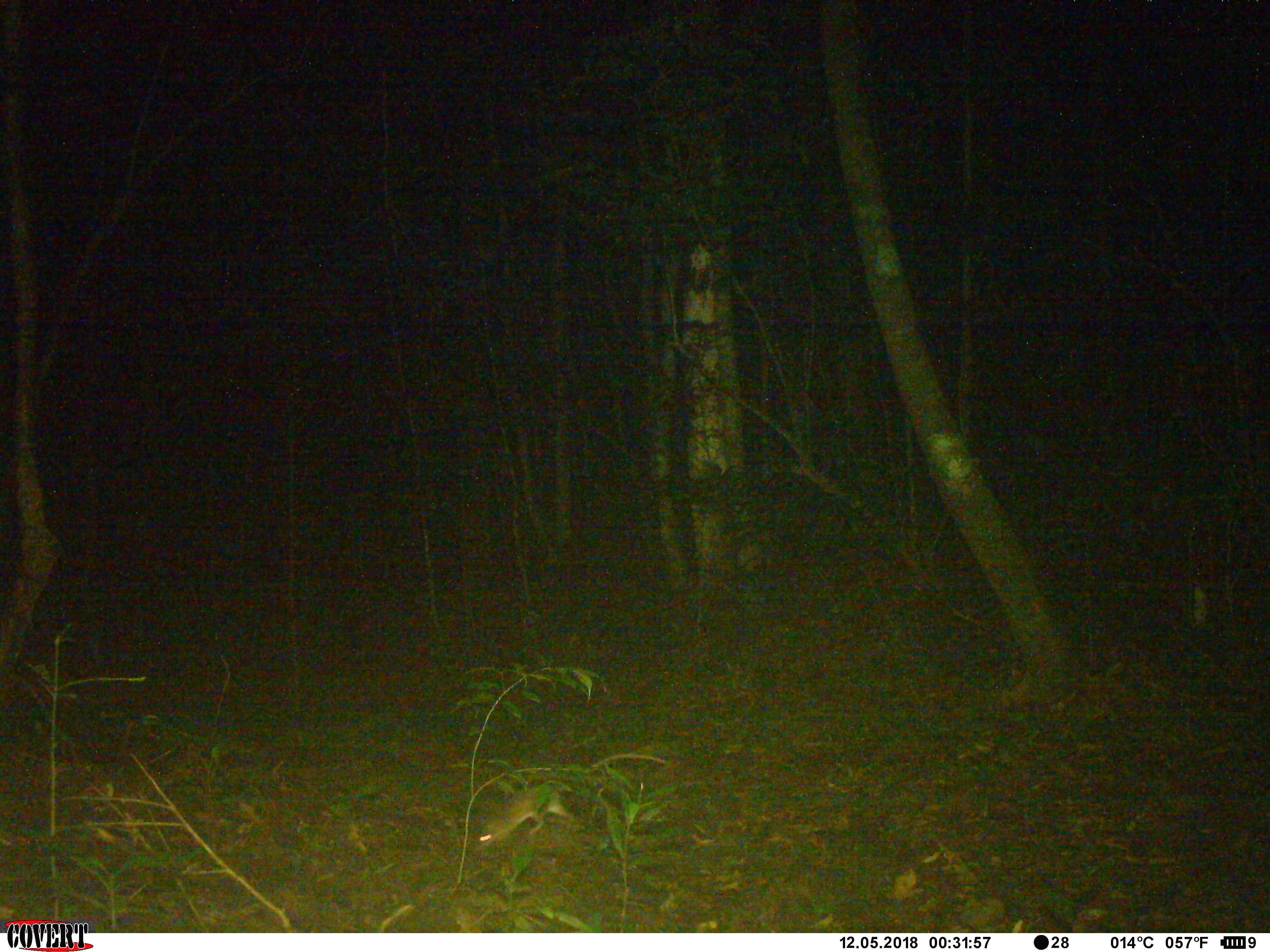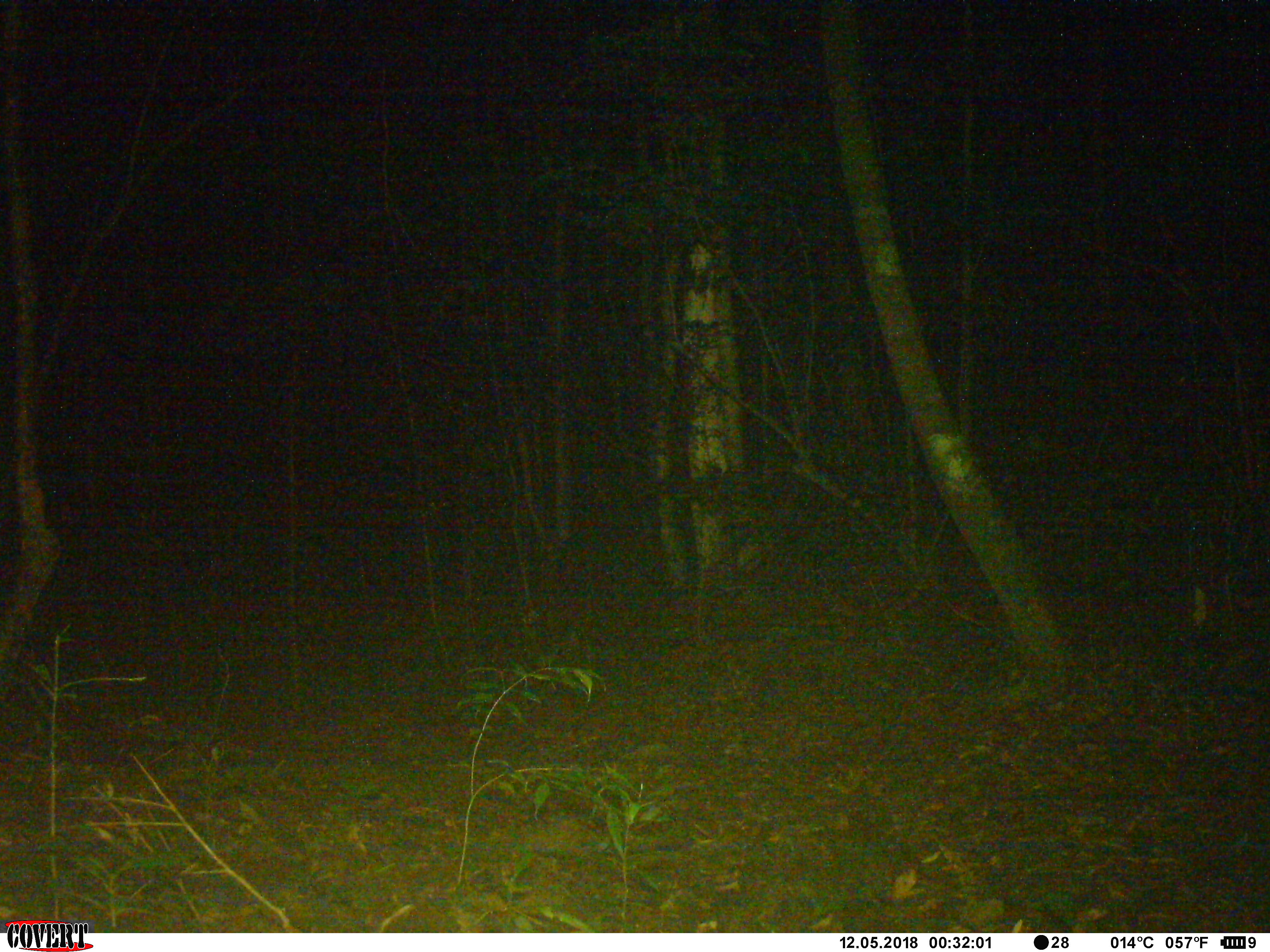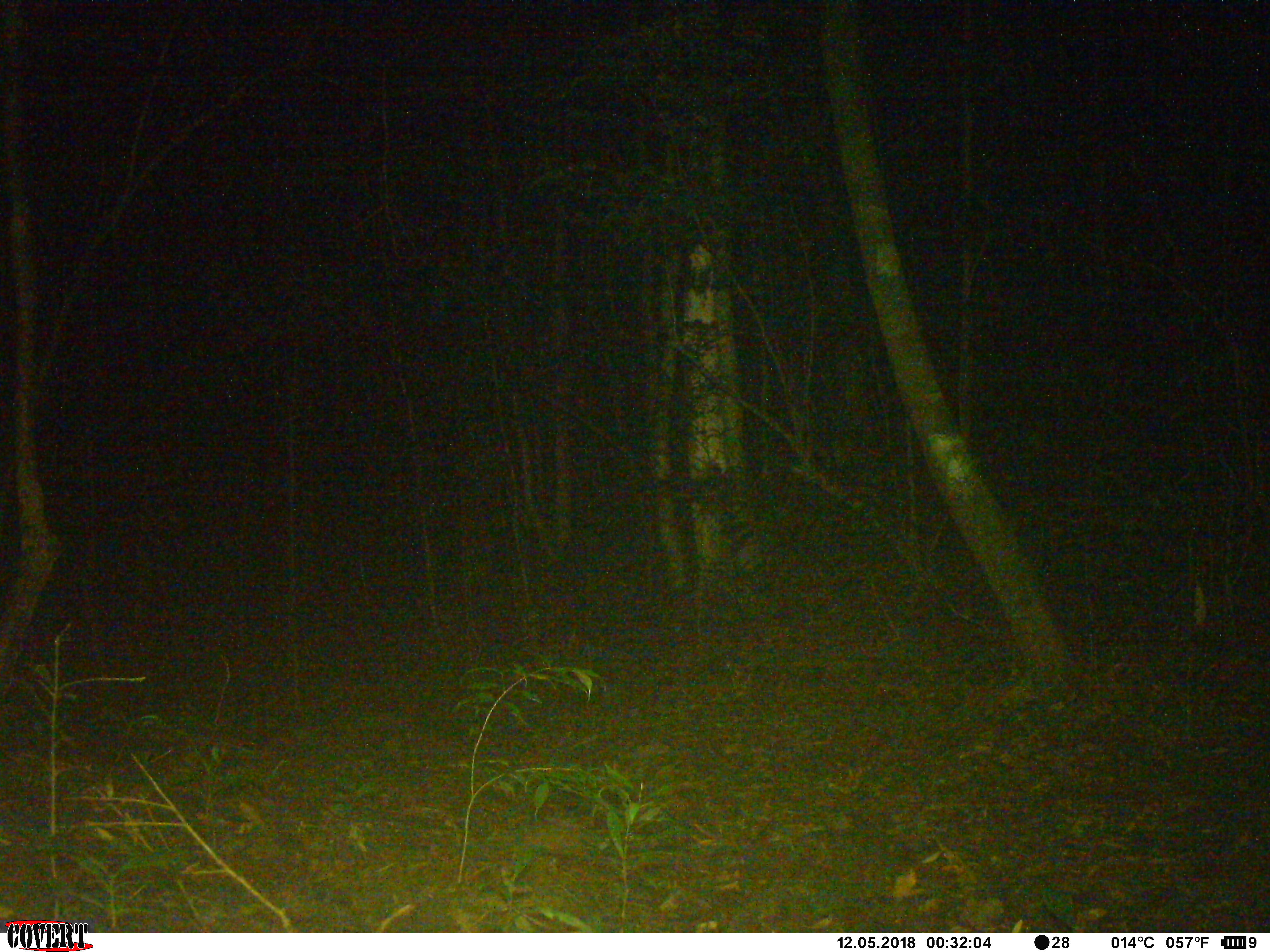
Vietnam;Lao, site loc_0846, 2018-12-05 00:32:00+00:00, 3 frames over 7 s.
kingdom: Animalia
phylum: Chordata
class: Mammalia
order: Rodentia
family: Muridae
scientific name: Muridae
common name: old-world mice and rats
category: unidentified murid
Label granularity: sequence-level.